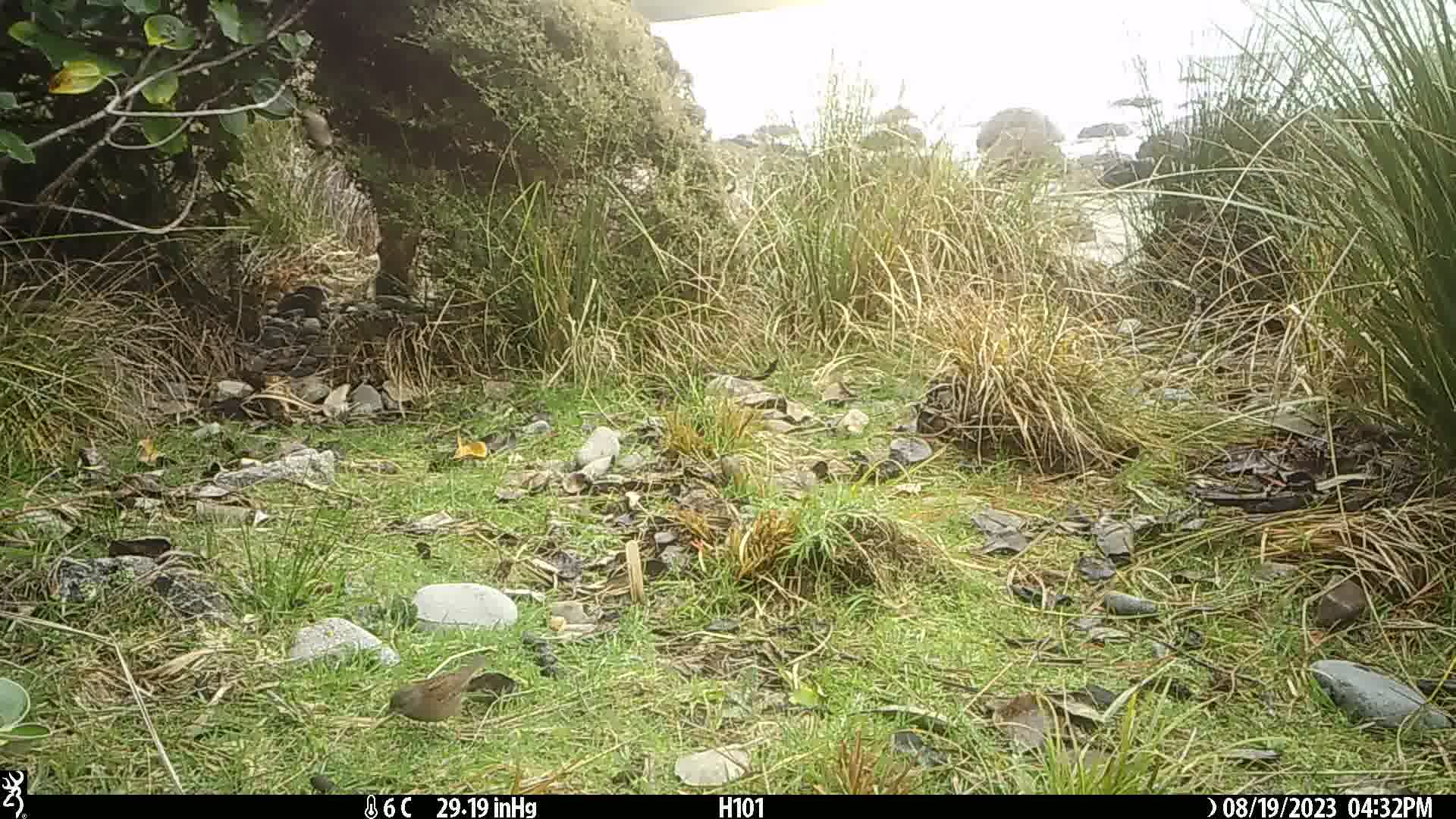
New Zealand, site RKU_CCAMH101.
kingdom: Animalia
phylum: Chordata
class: Aves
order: Passeriformes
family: Prunellidae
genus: Prunella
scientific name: Prunella modularis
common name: dunnock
Dunnock (Prunella modularis).